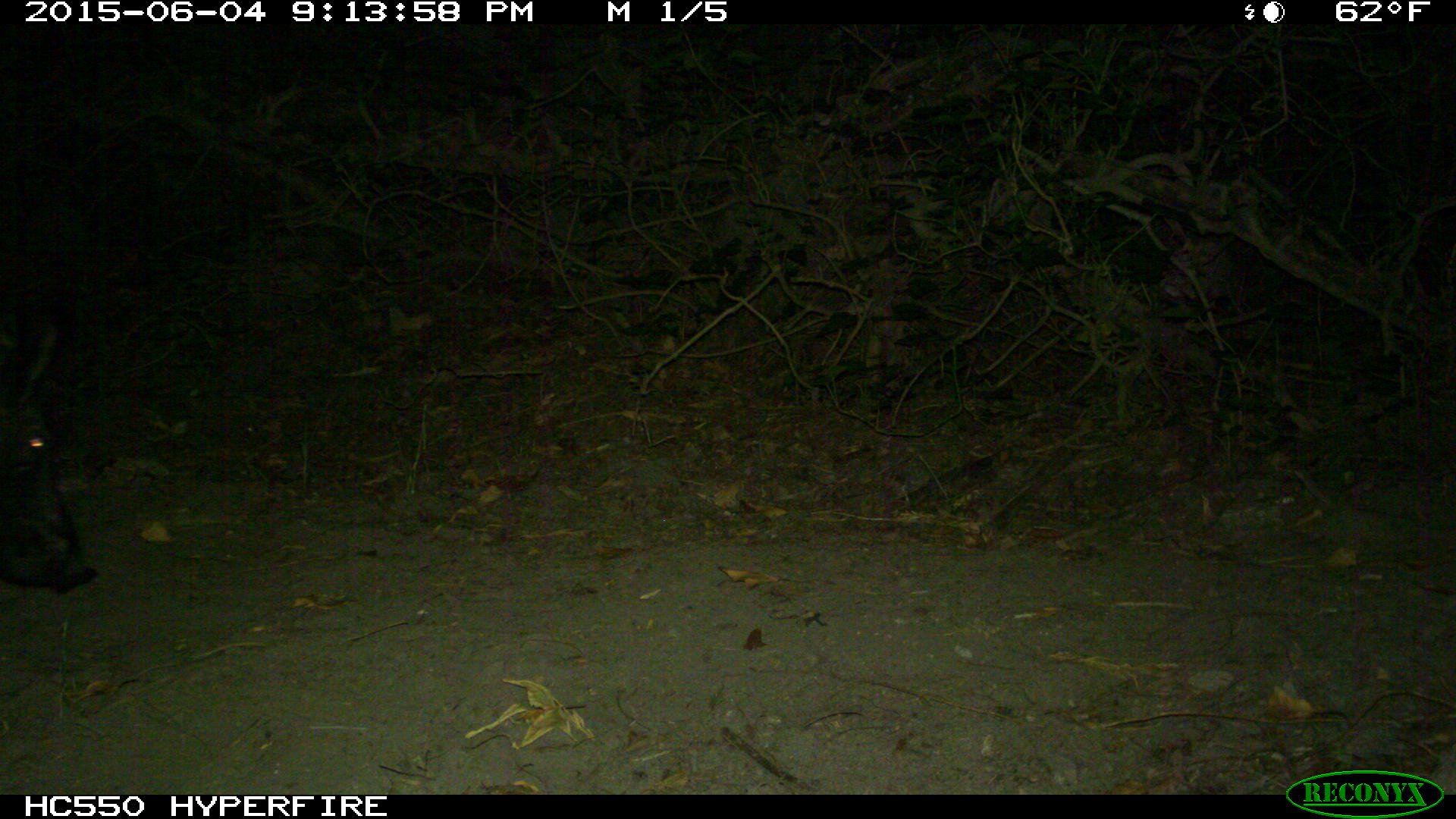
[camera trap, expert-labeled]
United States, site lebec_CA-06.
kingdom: Animalia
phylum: Chordata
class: Mammalia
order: Artiodactyla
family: Suidae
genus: Sus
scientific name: Sus scrofa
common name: wild boar